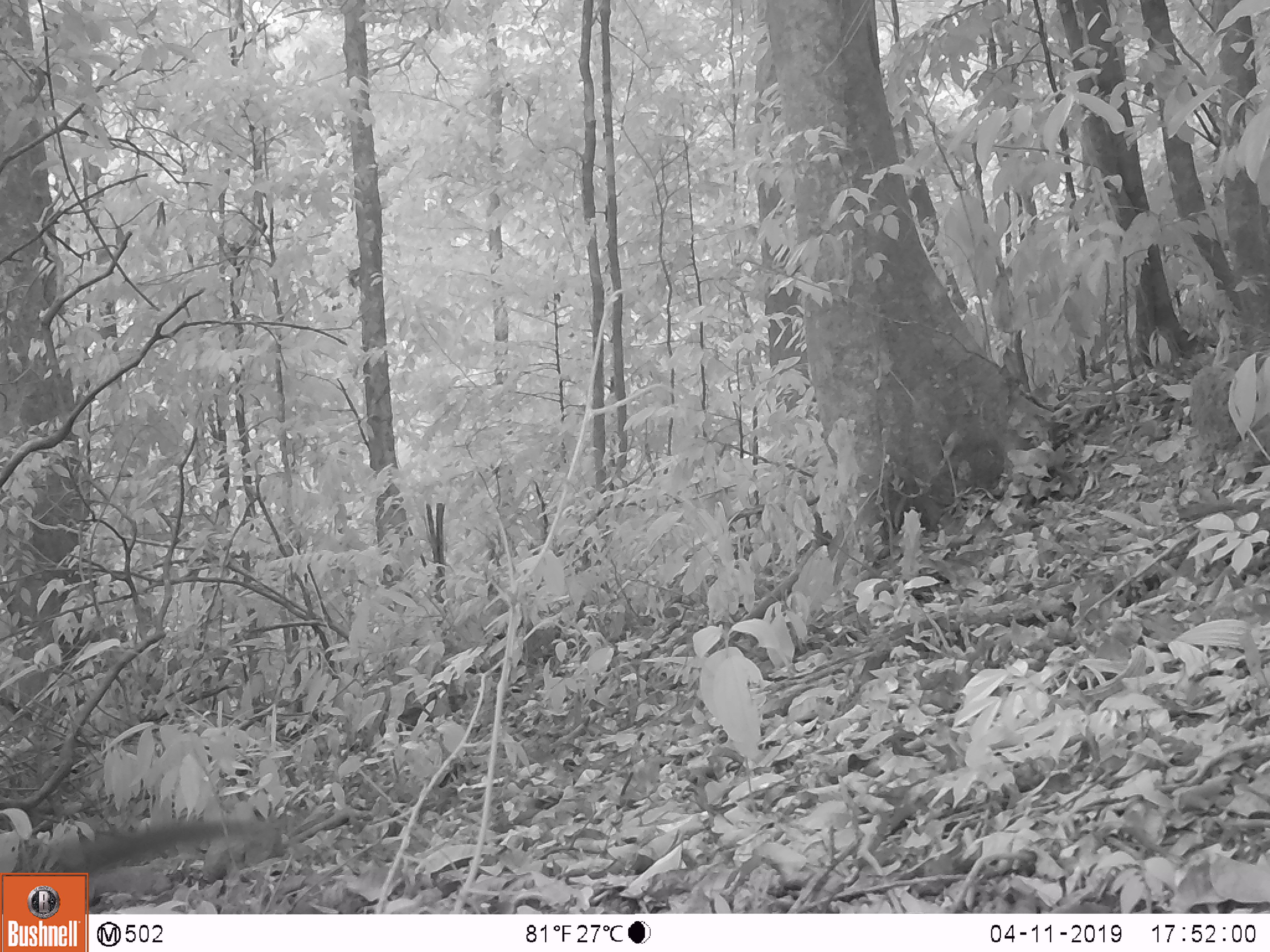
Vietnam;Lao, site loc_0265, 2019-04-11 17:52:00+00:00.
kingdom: Animalia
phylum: Chordata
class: Mammalia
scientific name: Mammalia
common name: mammal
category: unidentified small mammal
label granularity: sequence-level